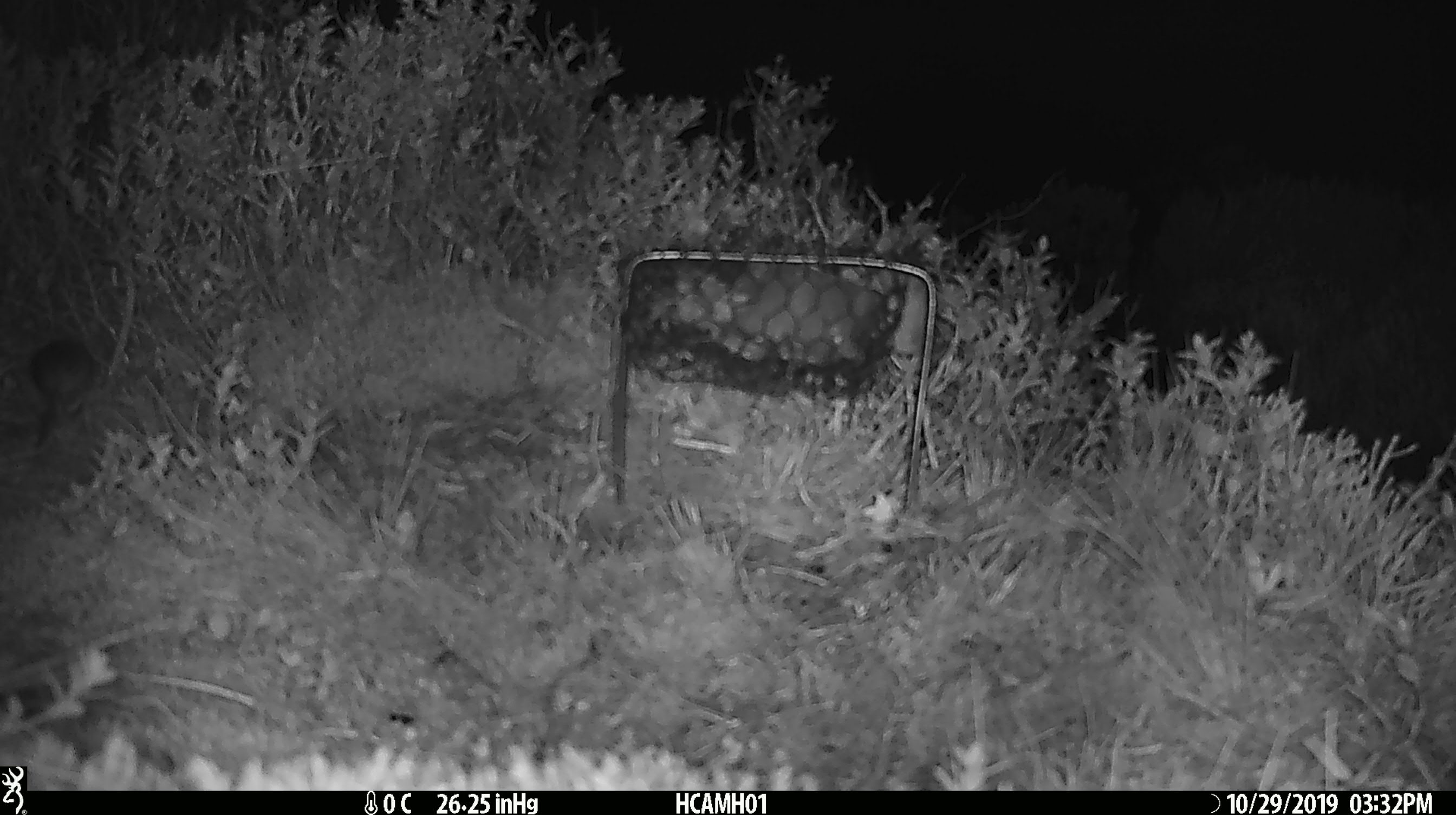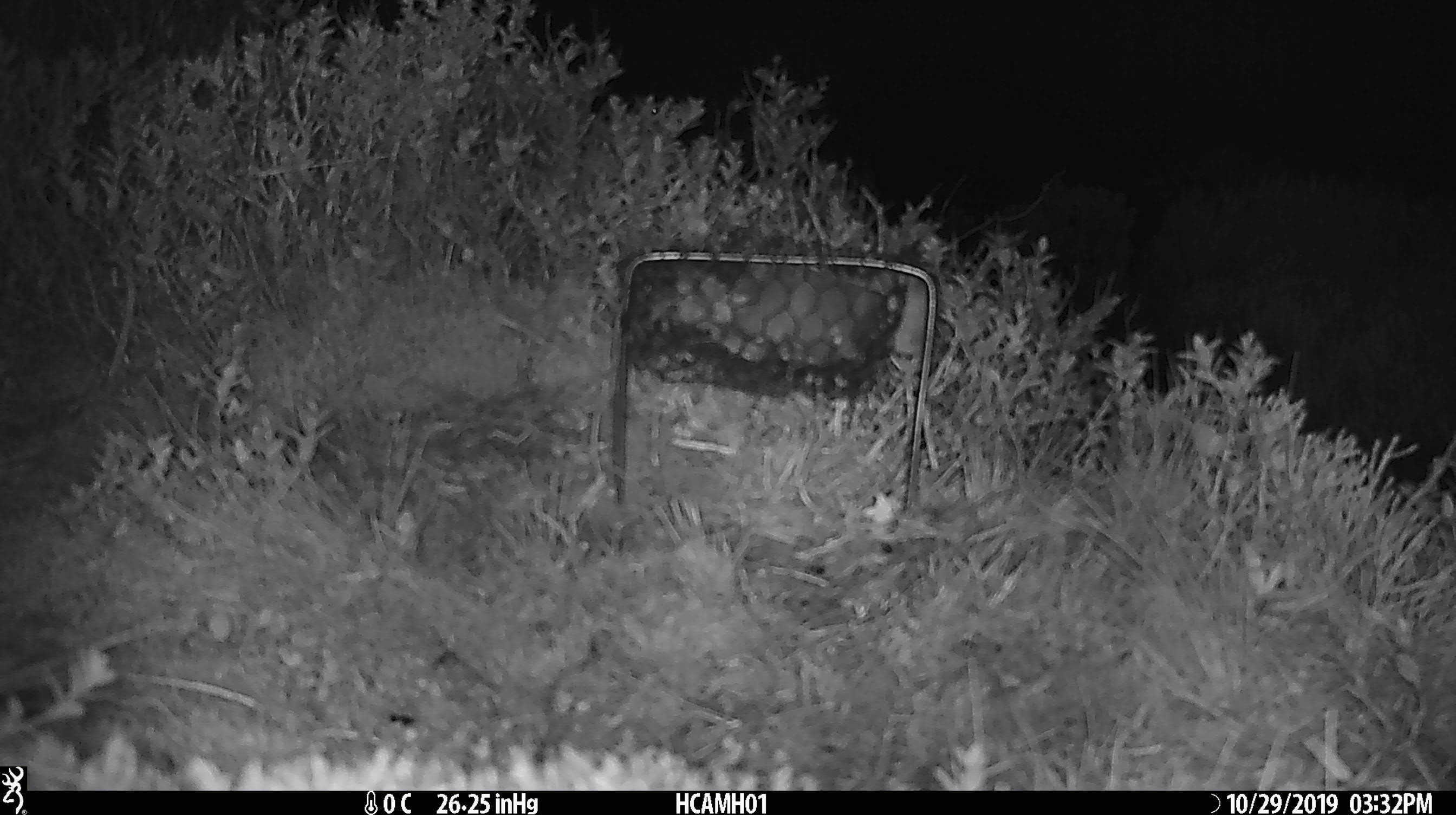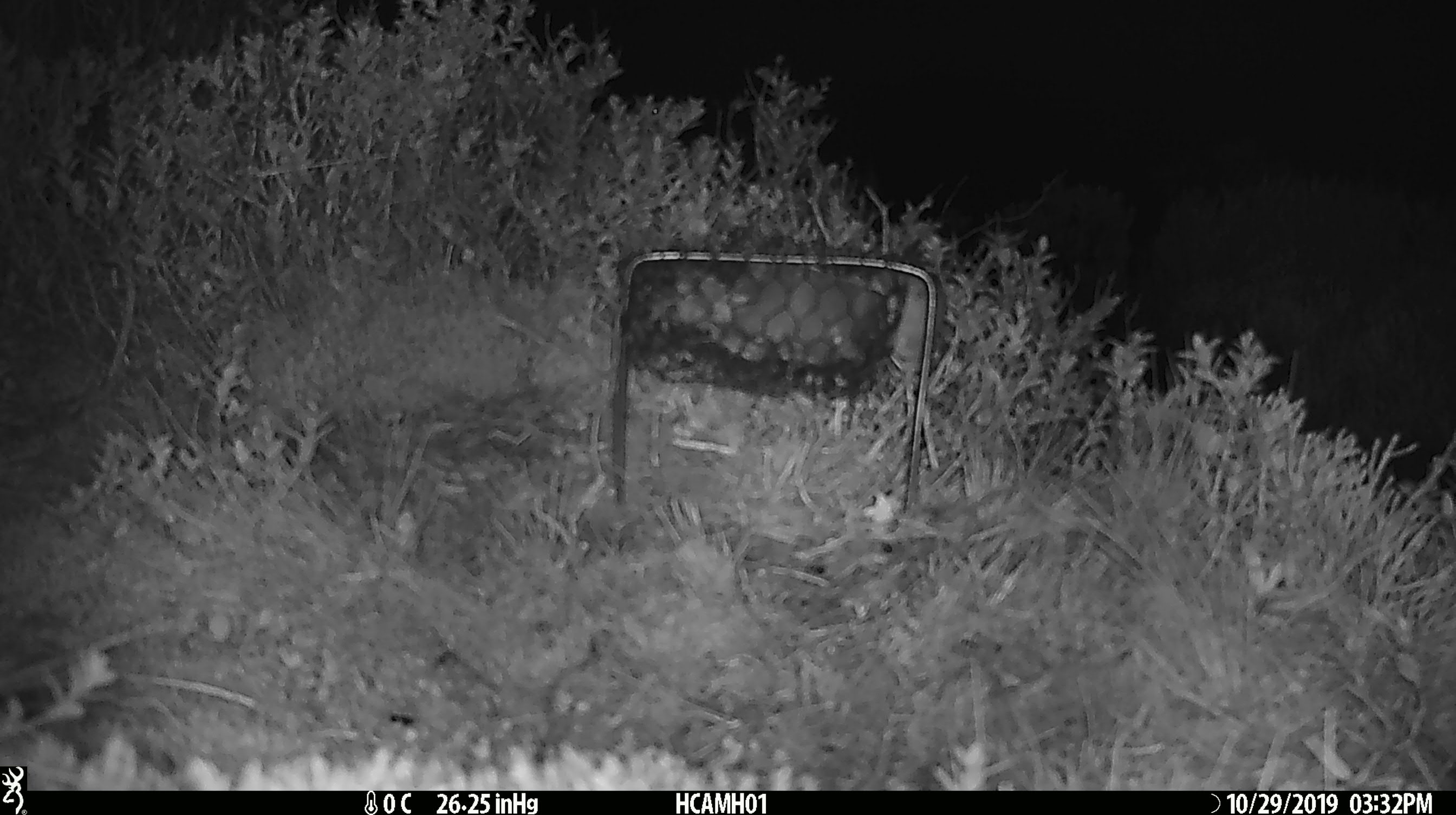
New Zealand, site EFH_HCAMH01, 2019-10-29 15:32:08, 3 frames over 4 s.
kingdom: Animalia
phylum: Chordata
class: Mammalia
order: Rodentia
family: Muridae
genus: Mus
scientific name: Mus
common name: mouse